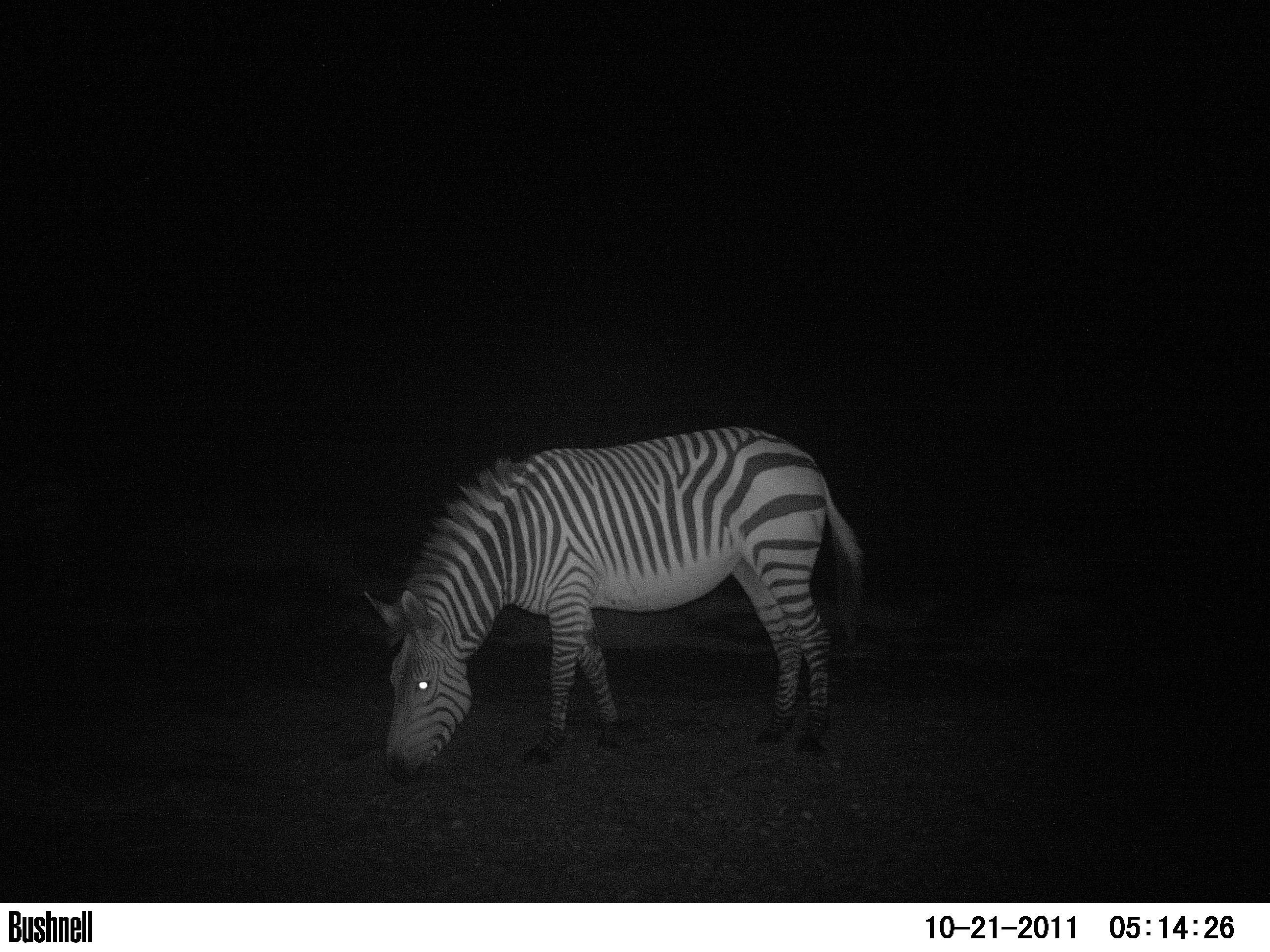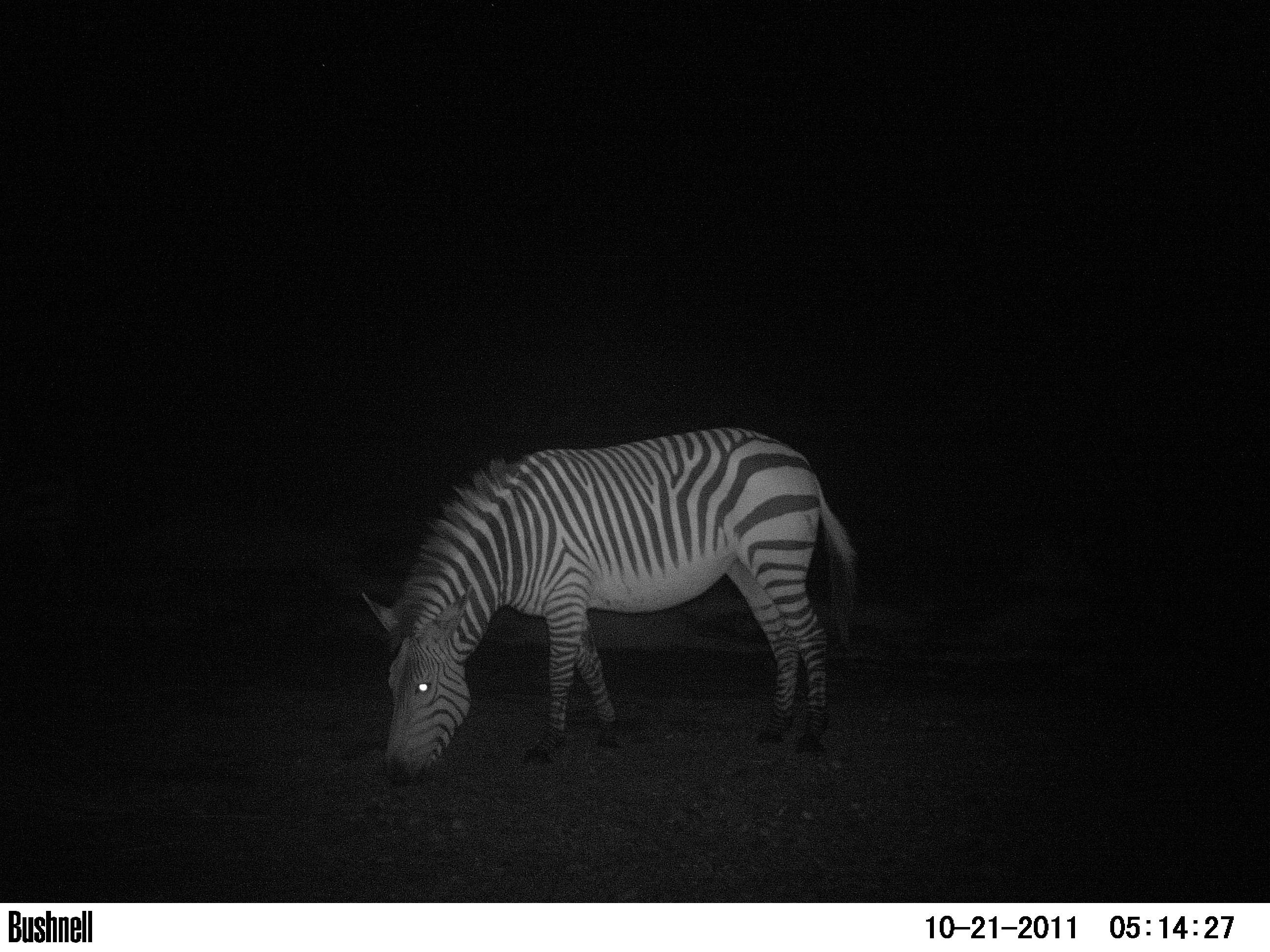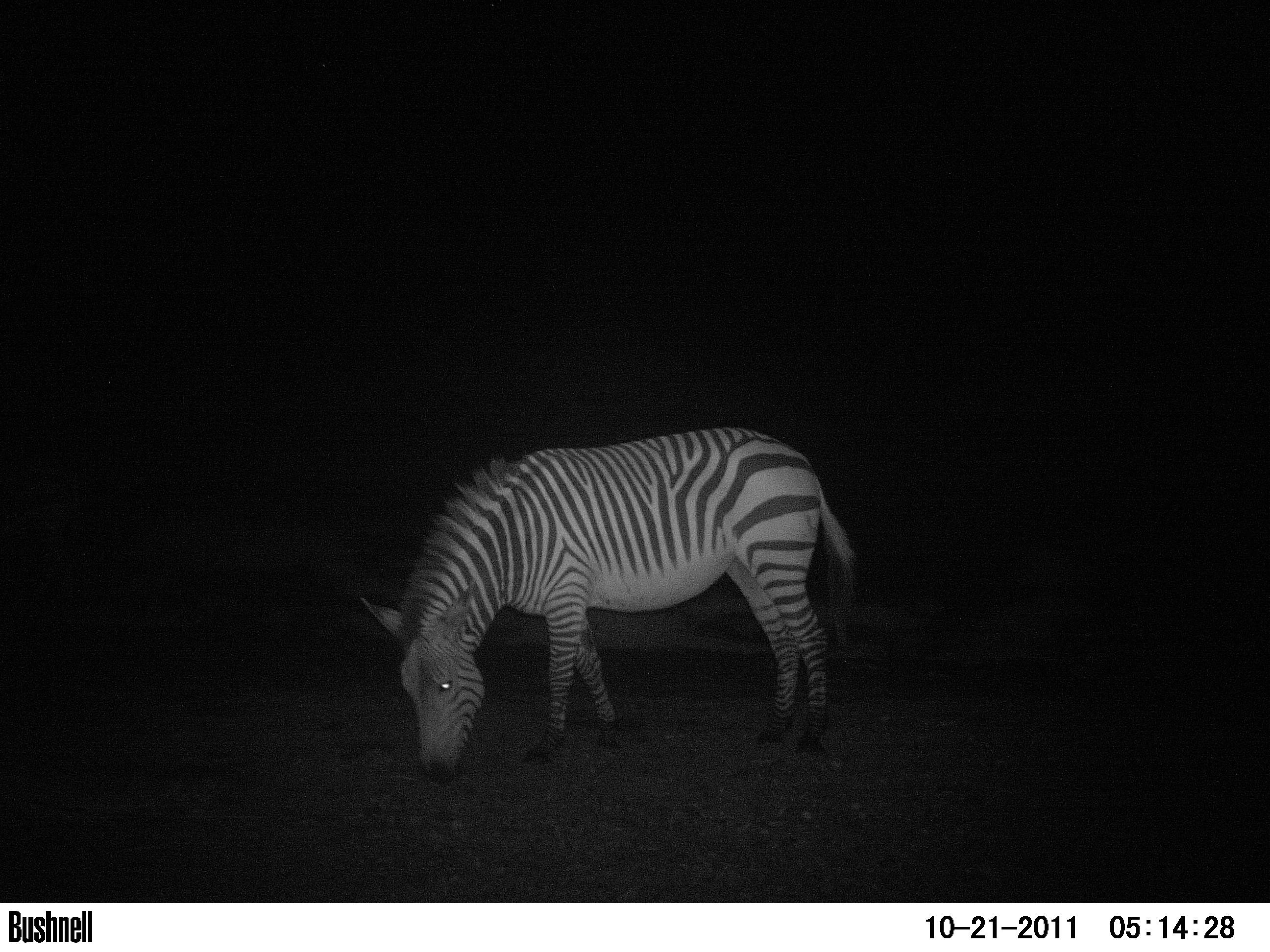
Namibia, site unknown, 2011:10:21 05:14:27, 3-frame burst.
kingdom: Animalia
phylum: Chordata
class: Mammalia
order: Perissodactyla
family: Equidae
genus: Equus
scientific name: Equus zebra hartmannae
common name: hartmann's mountain zebra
Equus zebra hartmannae (hartmann's mountain zebra).